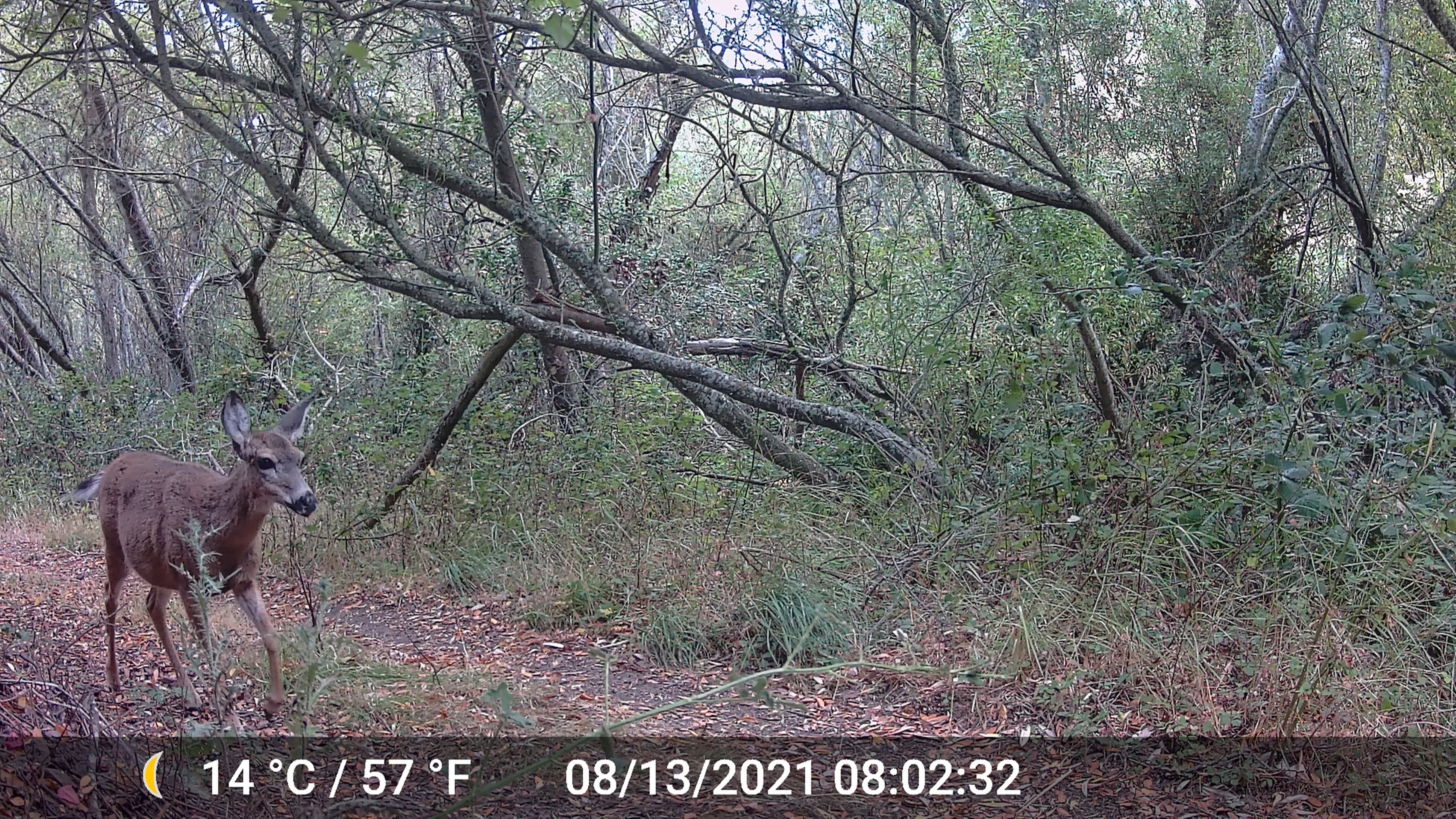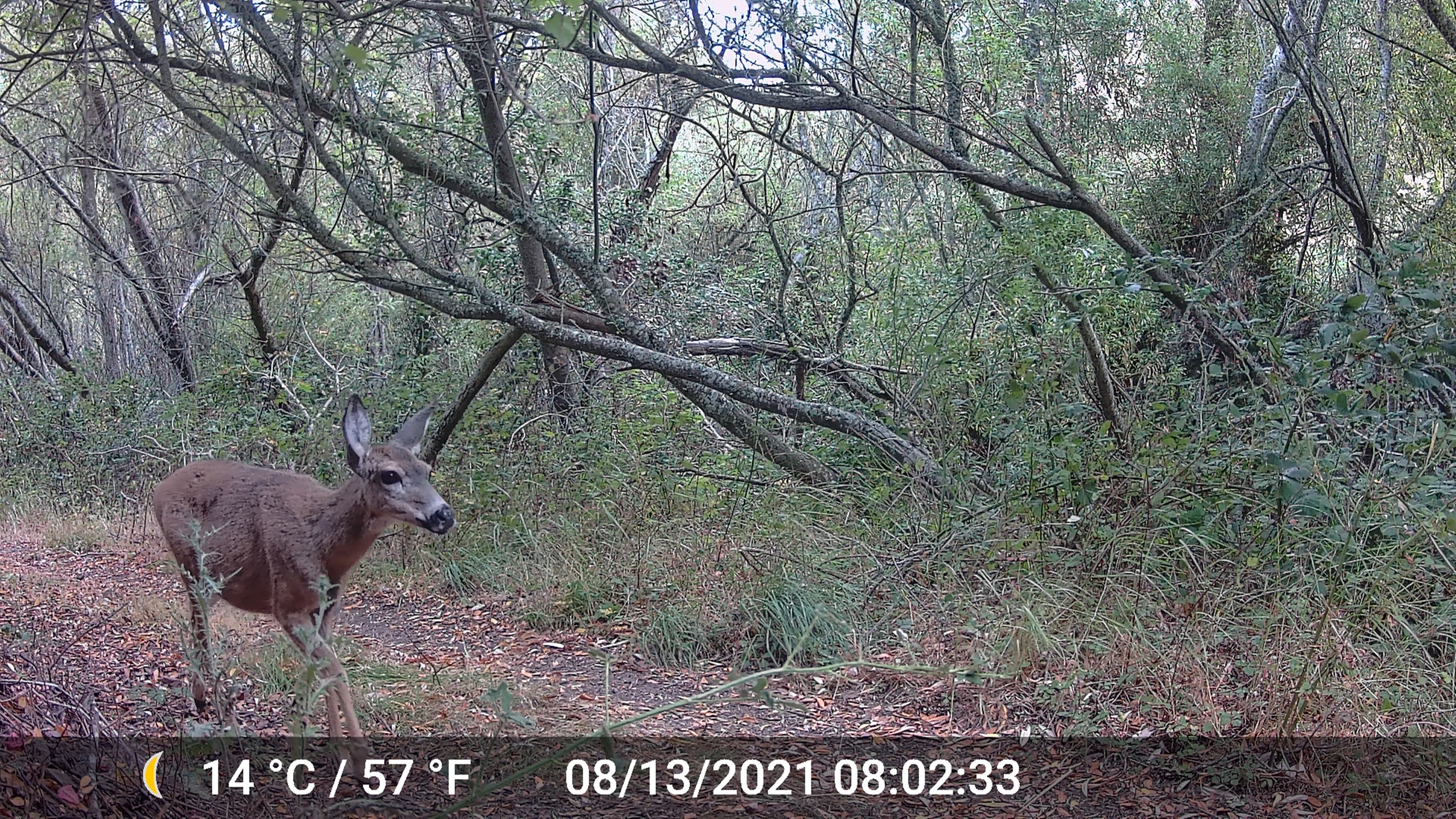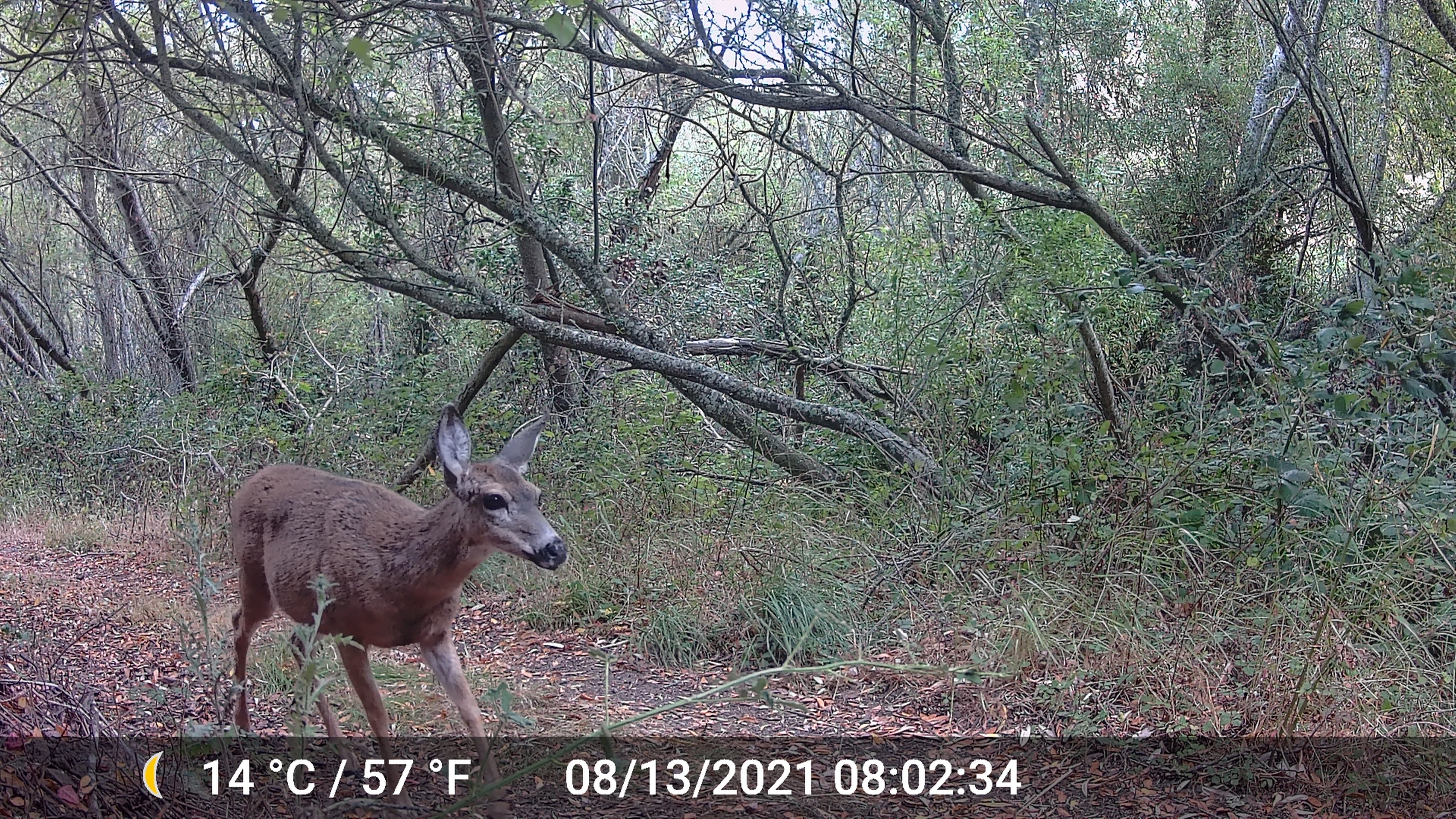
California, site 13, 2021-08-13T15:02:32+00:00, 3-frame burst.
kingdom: Animalia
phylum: Chordata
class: Mammalia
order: Artiodactyla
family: Cervidae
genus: Odocoileus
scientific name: Odocoileus hemionus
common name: mule deer